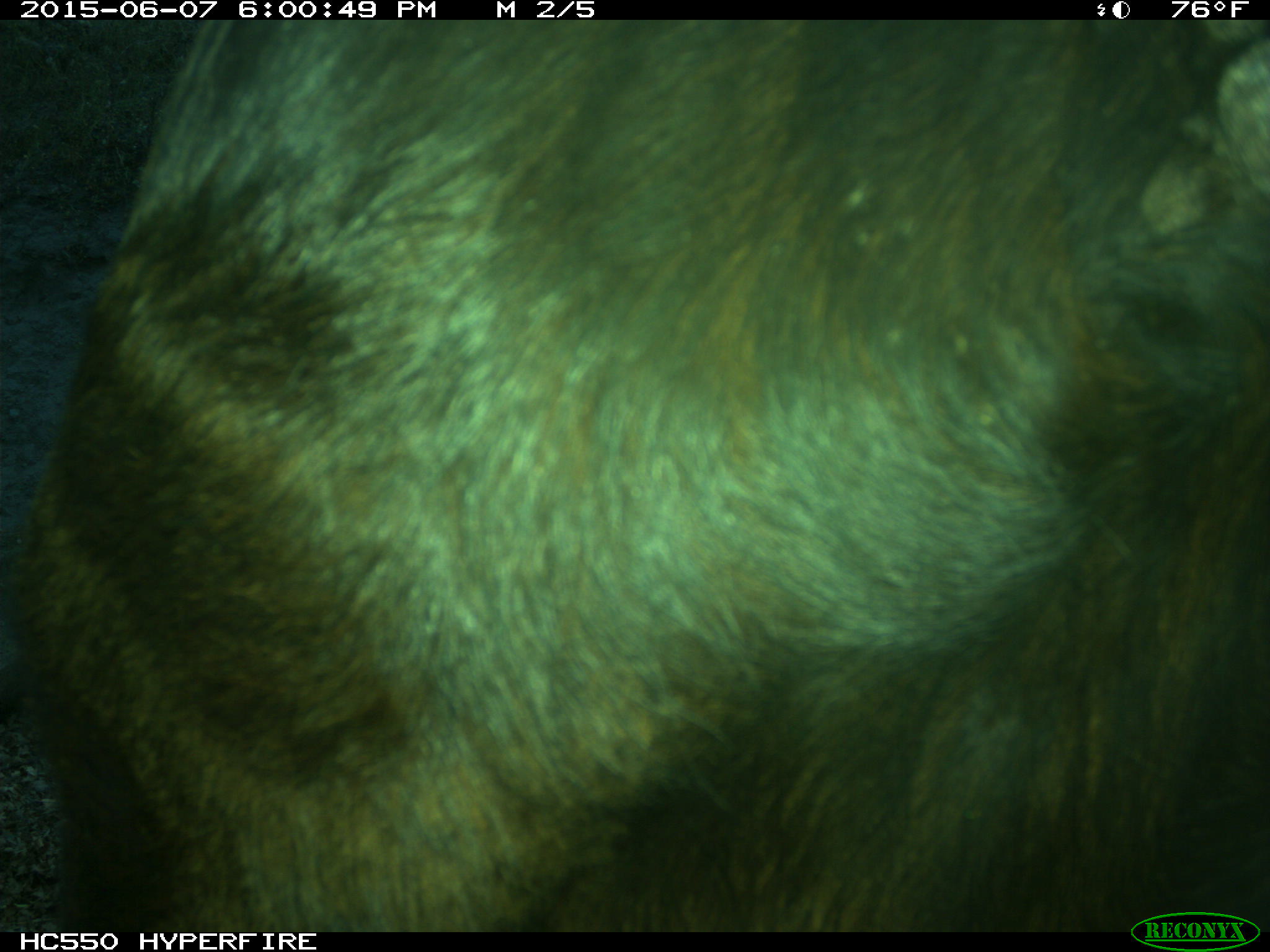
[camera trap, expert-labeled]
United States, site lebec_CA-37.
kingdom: Animalia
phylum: Chordata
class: Mammalia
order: Artiodactyla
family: Bovidae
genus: Bos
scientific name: Bos taurus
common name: domestic cow